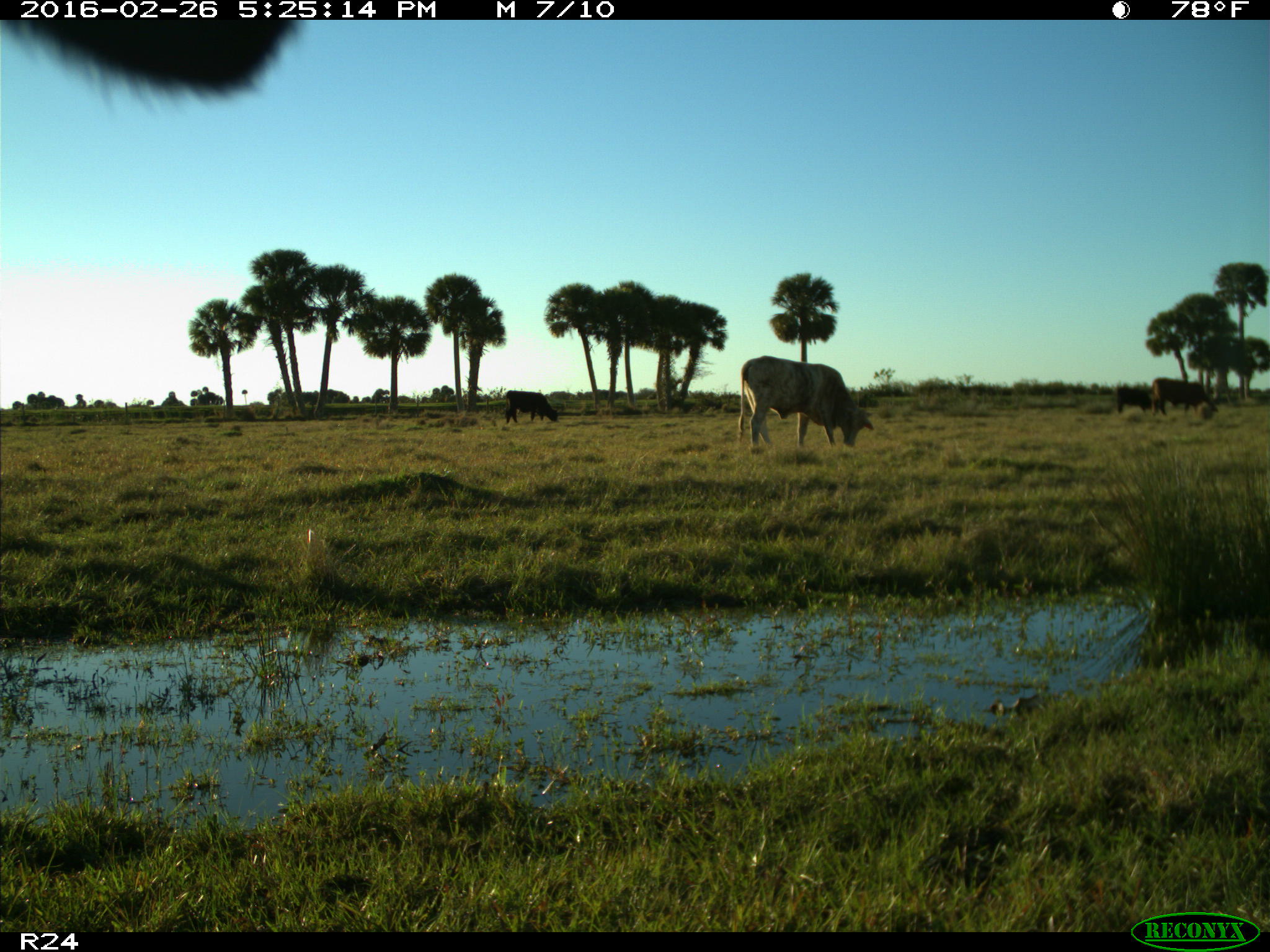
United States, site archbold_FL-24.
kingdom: Animalia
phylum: Chordata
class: Mammalia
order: Artiodactyla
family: Bovidae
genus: Bos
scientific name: Bos taurus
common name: domestic cow